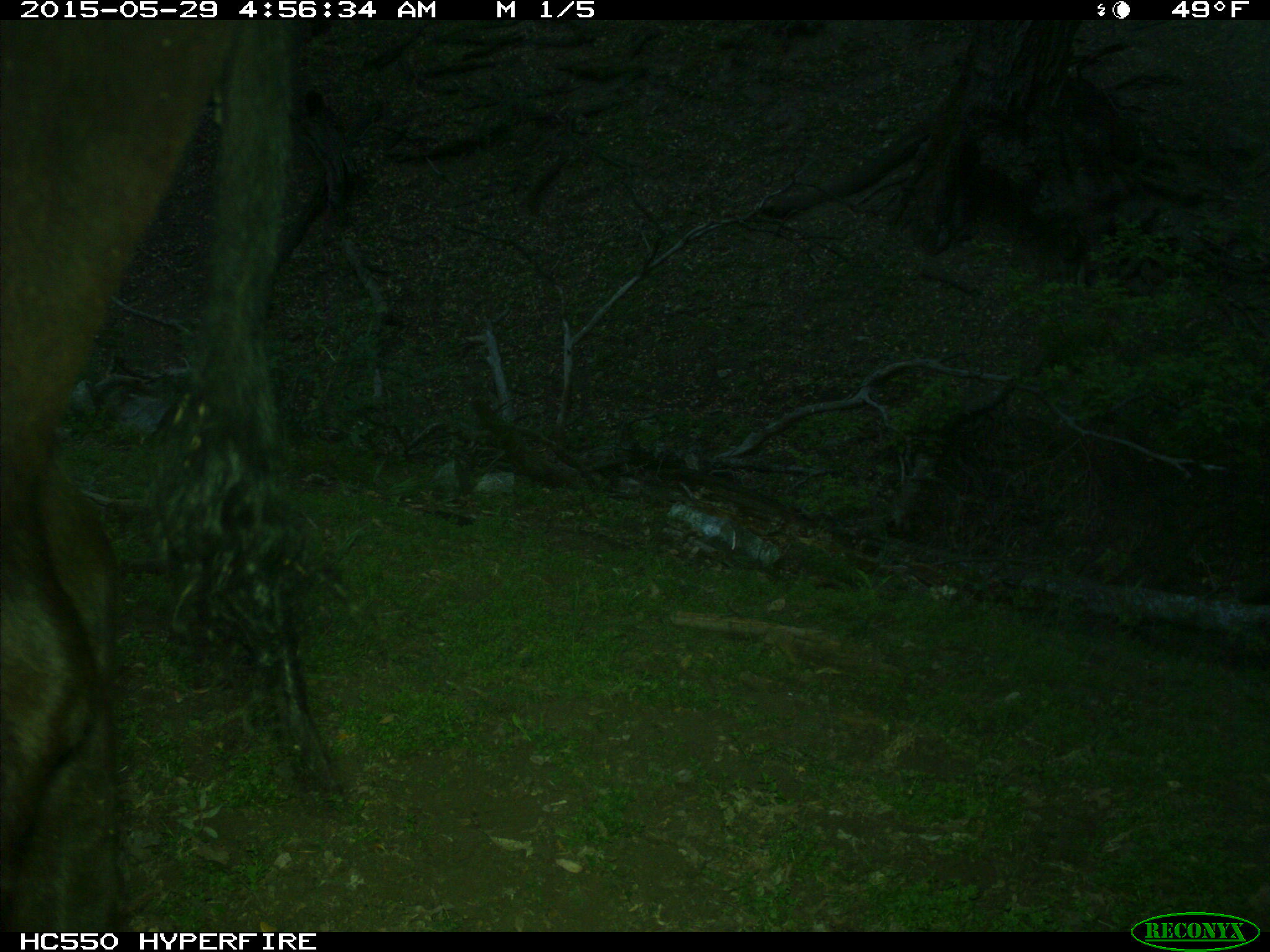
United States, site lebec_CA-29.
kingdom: Animalia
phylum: Chordata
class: Mammalia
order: Artiodactyla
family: Bovidae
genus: Bos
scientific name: Bos taurus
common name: domestic cow